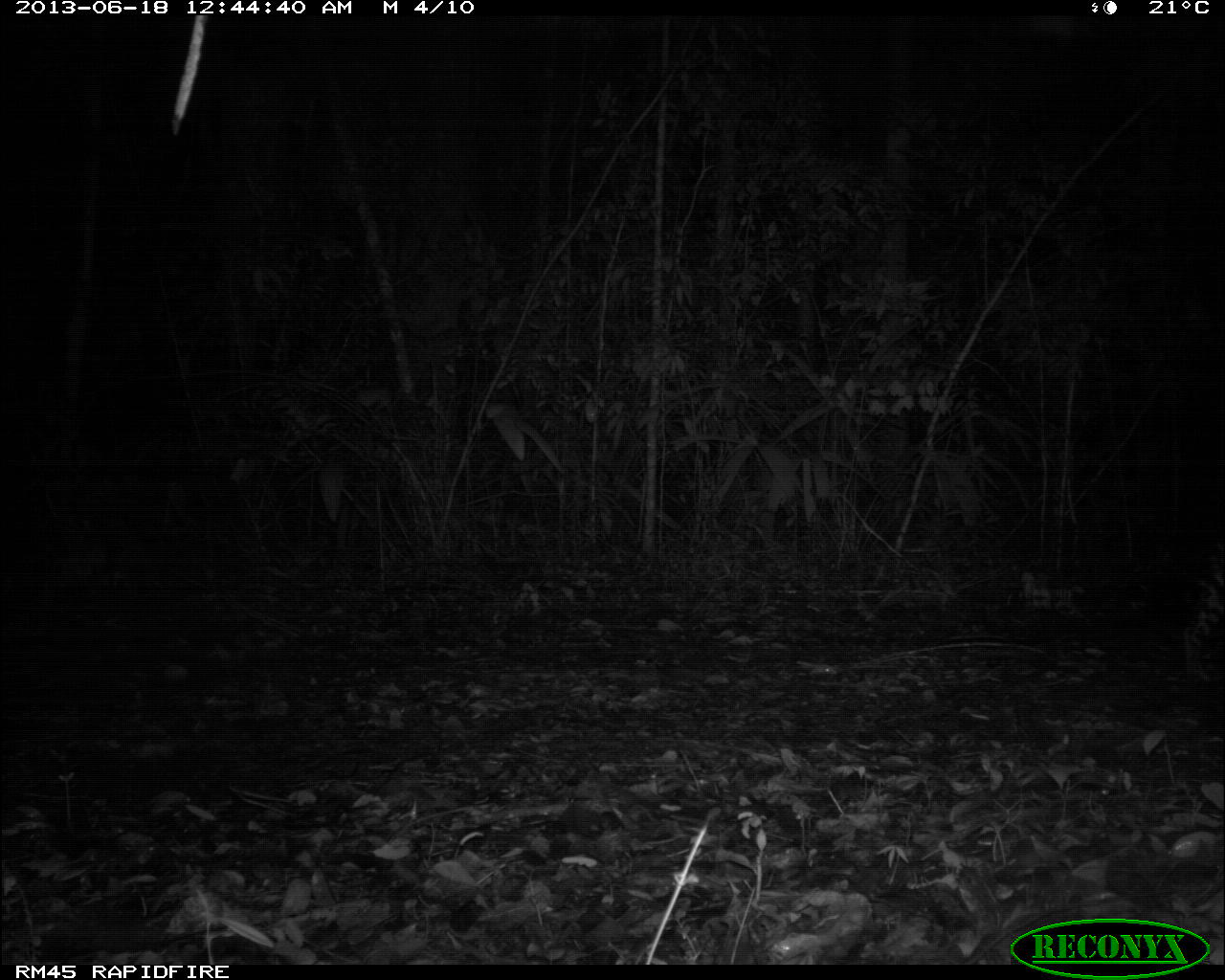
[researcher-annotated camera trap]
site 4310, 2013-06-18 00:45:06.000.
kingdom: Animalia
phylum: Chordata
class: Mammalia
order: Carnivora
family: Felidae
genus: Panthera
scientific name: Panthera onca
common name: jaguar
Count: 1.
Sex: female.